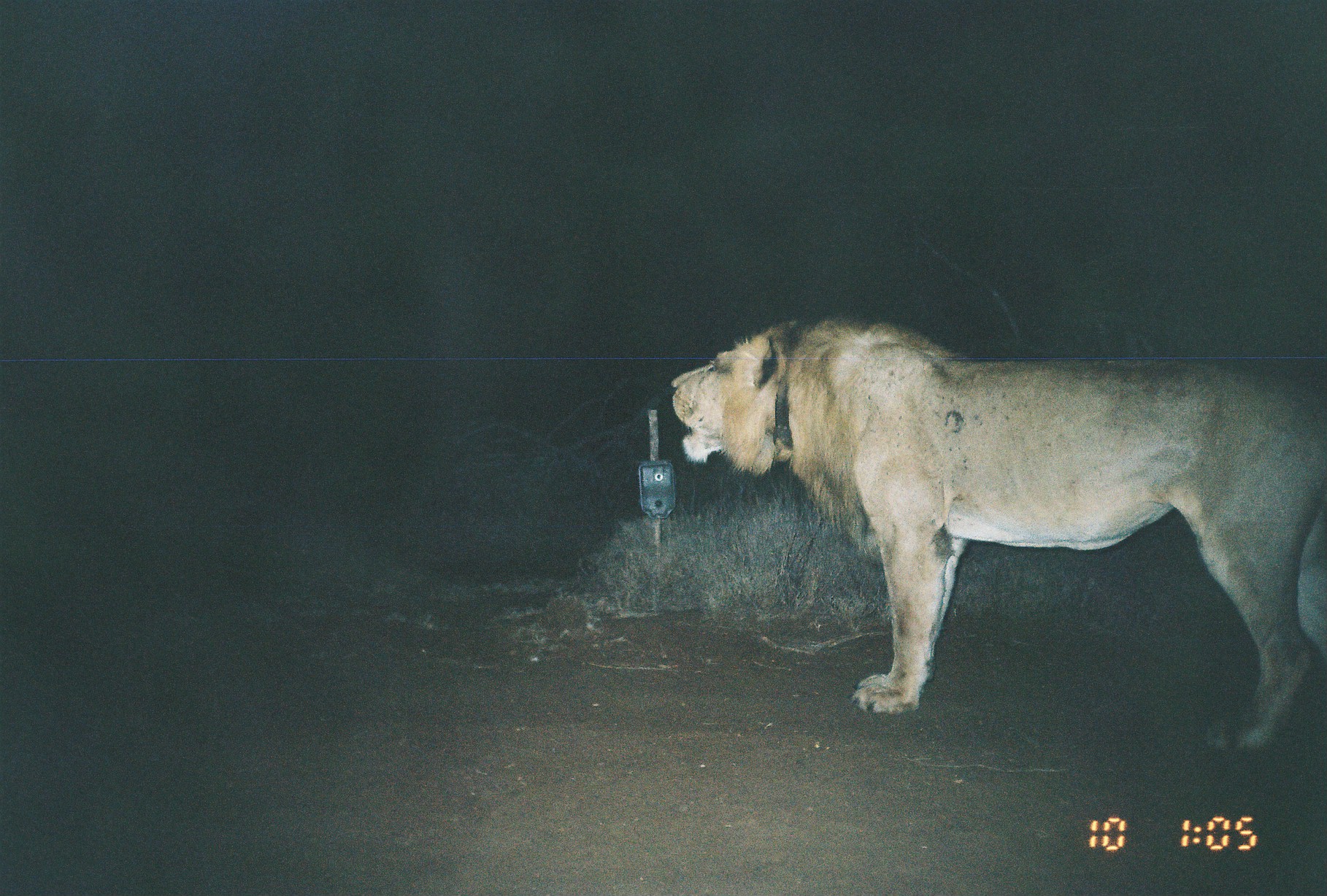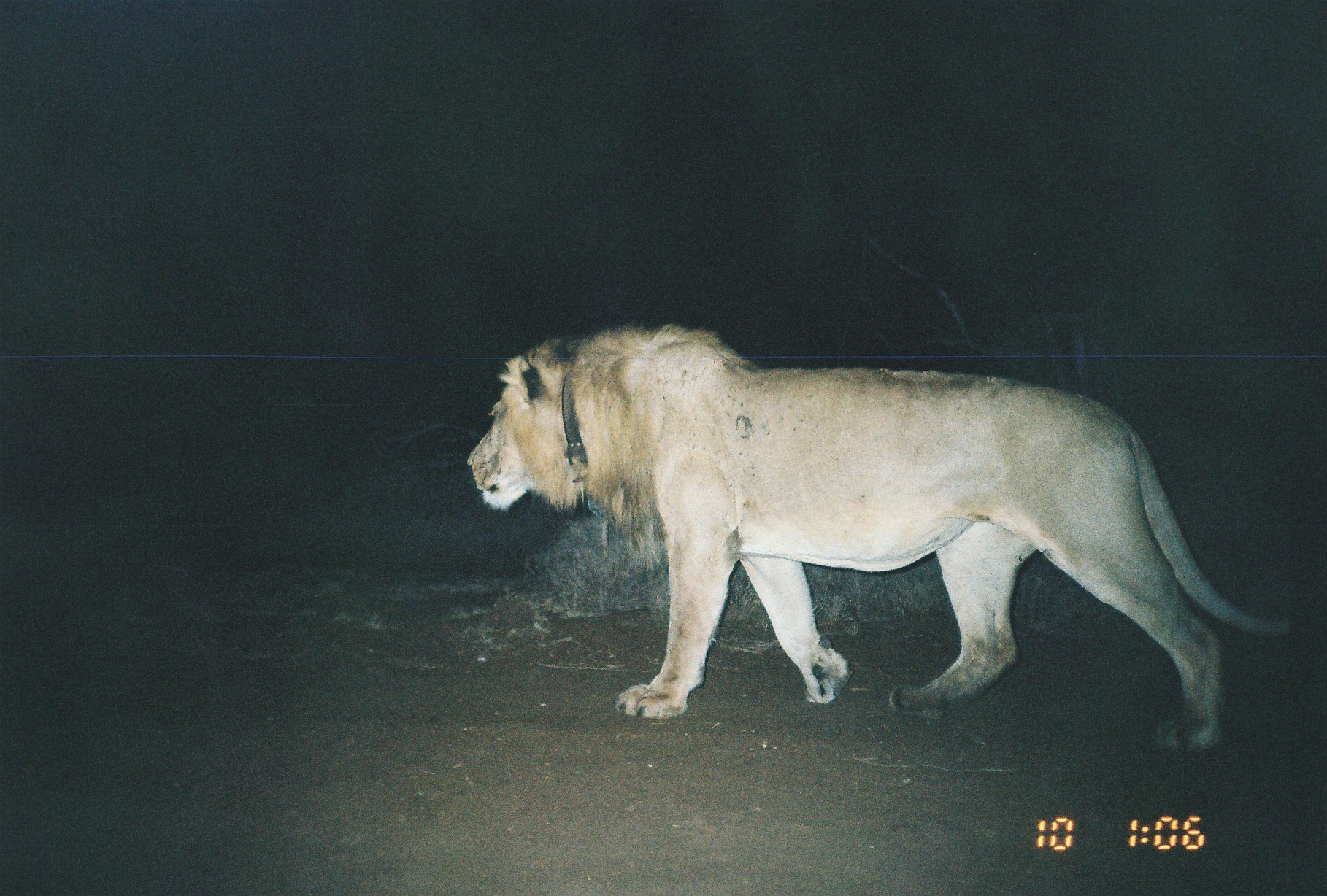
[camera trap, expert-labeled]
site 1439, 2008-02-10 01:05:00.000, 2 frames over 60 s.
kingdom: Animalia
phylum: Chordata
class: Mammalia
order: Carnivora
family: Felidae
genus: Panthera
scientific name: Panthera leo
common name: lion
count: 1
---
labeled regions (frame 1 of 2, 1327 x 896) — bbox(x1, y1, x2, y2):
panthera leo: bbox(666, 310, 1326, 755)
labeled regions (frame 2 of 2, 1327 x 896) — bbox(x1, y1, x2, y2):
panthera leo: bbox(462, 316, 1296, 756)